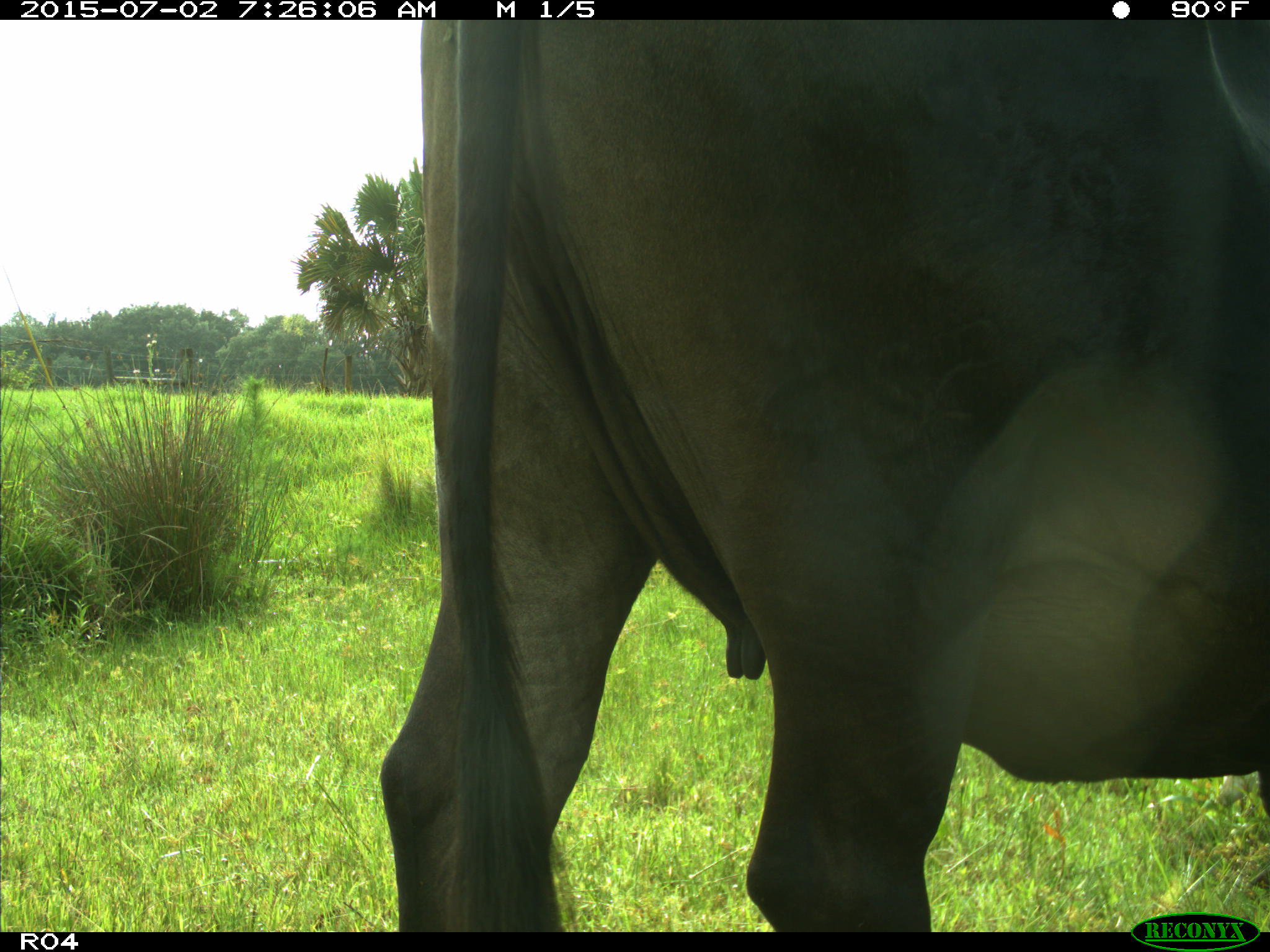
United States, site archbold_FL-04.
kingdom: Animalia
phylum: Chordata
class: Mammalia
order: Artiodactyla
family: Bovidae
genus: Bos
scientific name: Bos taurus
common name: domestic cow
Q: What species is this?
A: Bos taurus (domestic cow).